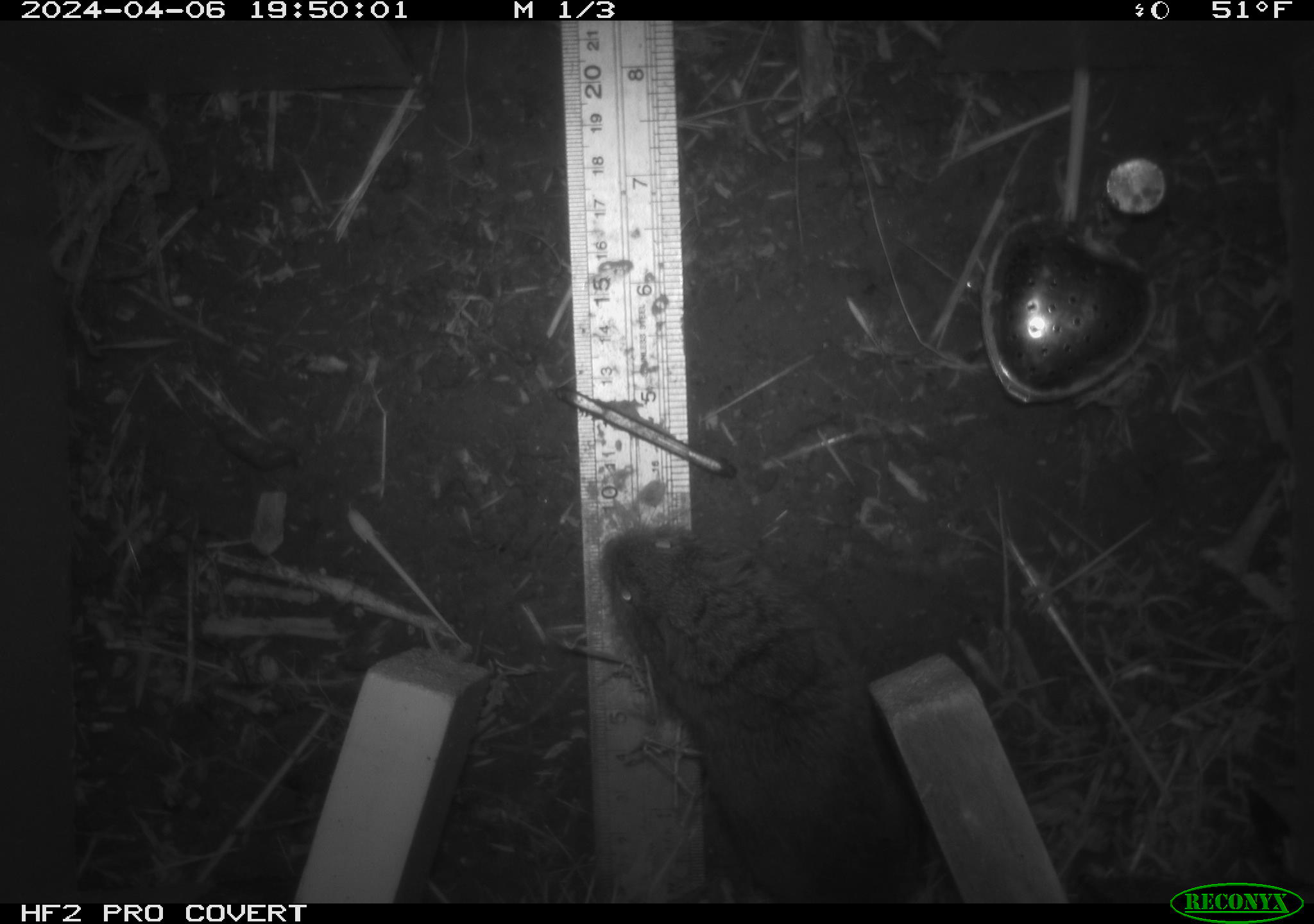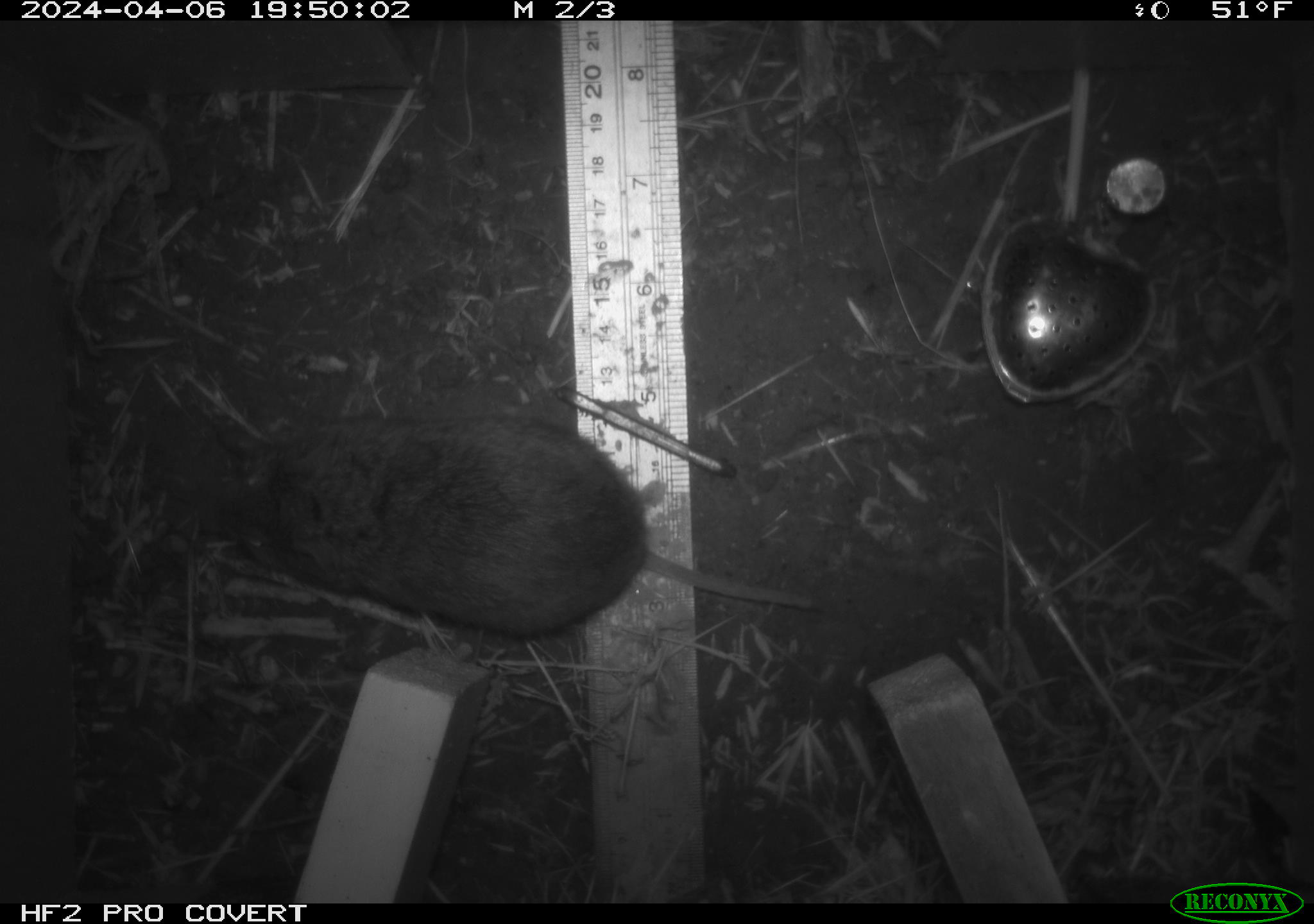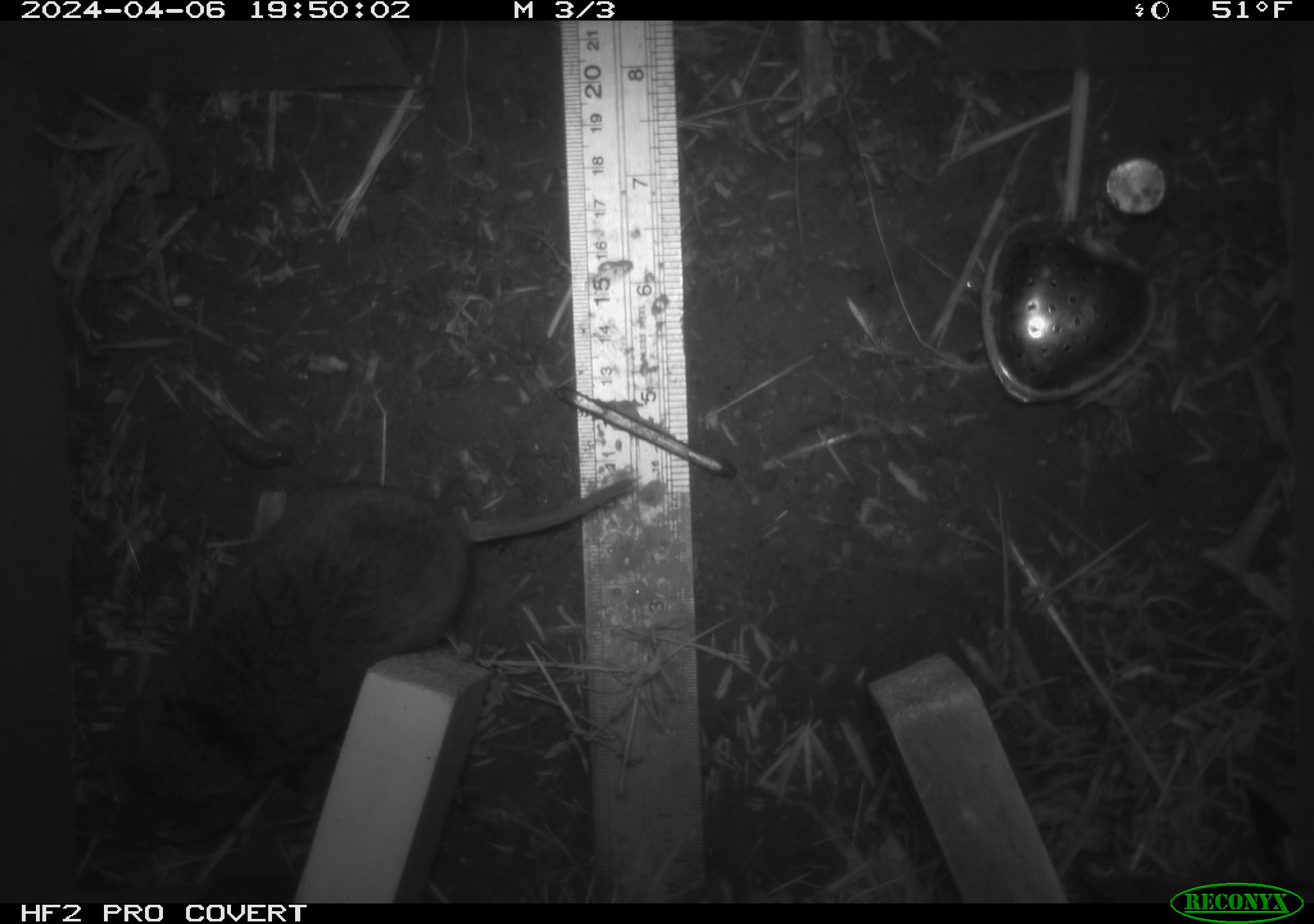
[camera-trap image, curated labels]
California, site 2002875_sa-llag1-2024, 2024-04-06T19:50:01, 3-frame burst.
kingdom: Animalia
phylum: Chordata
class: Mammalia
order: Rodentia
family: Cricetidae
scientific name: Arvicolinae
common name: voles, lemmings, and muskrats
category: arvicolinae subfamily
Arvicolinae subfamily (voles, lemmings, and muskrats) (Arvicolinae).